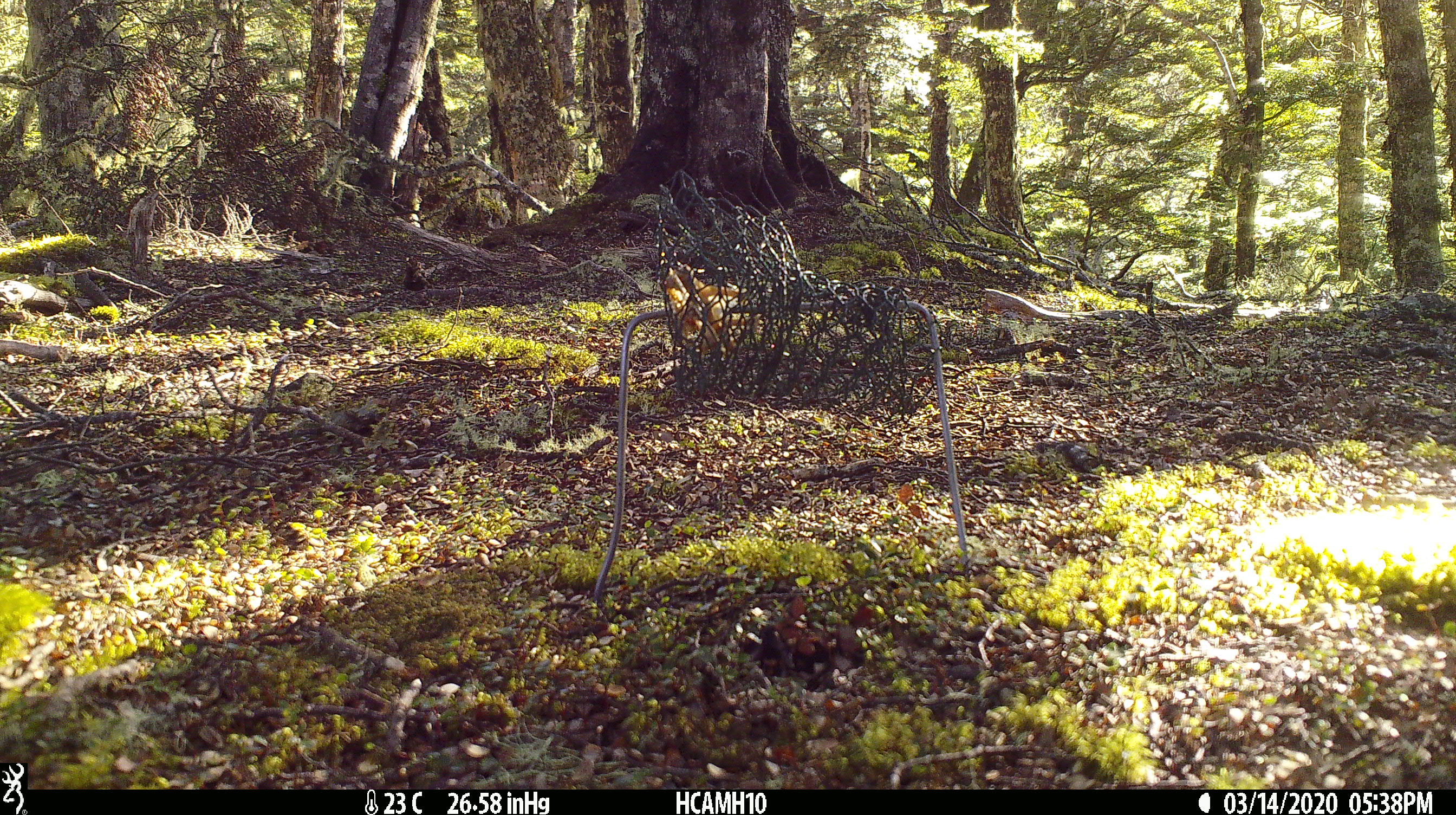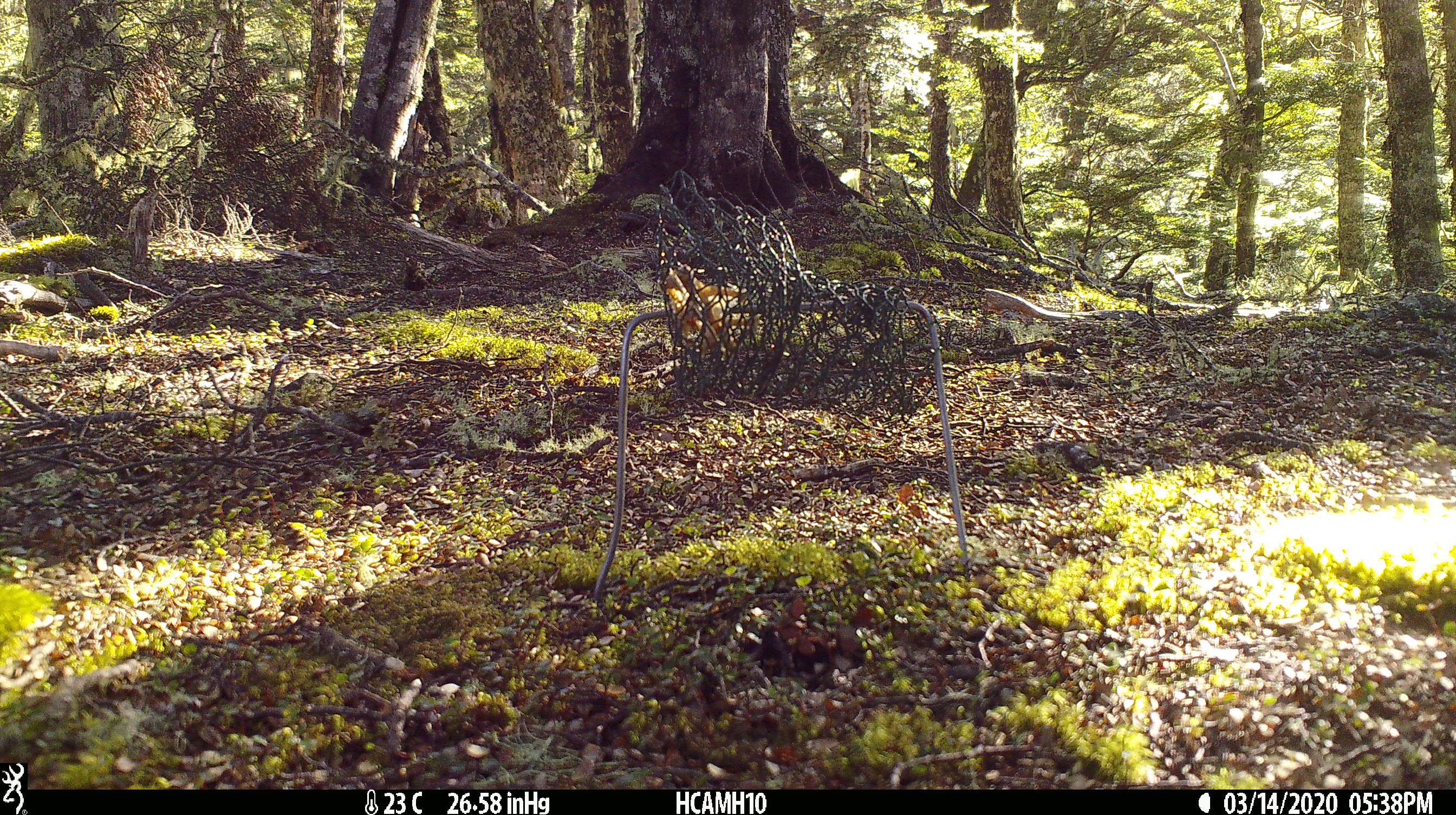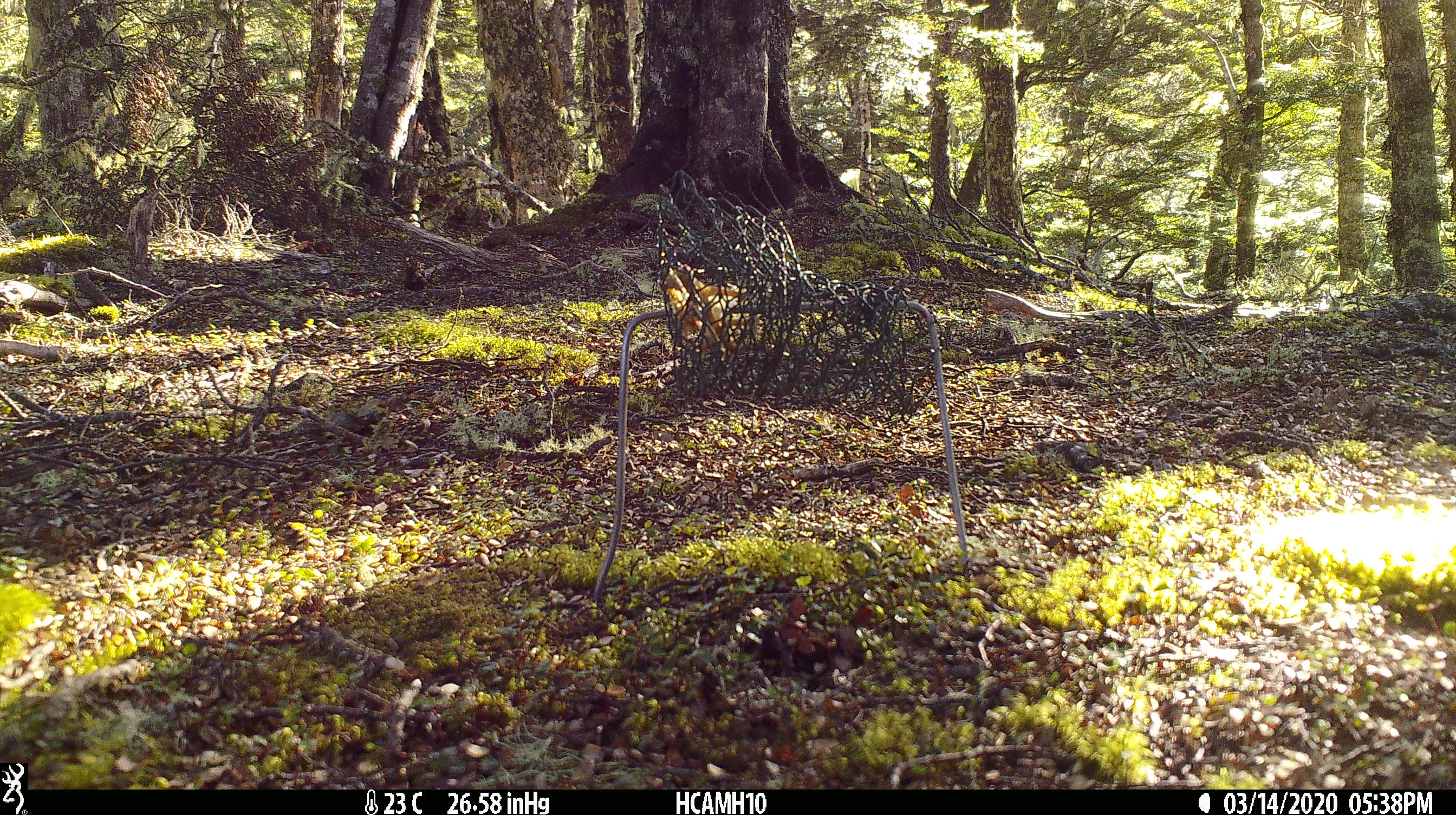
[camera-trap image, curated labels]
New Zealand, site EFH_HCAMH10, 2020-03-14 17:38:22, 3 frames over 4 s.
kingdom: Animalia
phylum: Chordata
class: Mammalia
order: Rodentia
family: Muridae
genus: Rattus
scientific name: Rattus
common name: rat